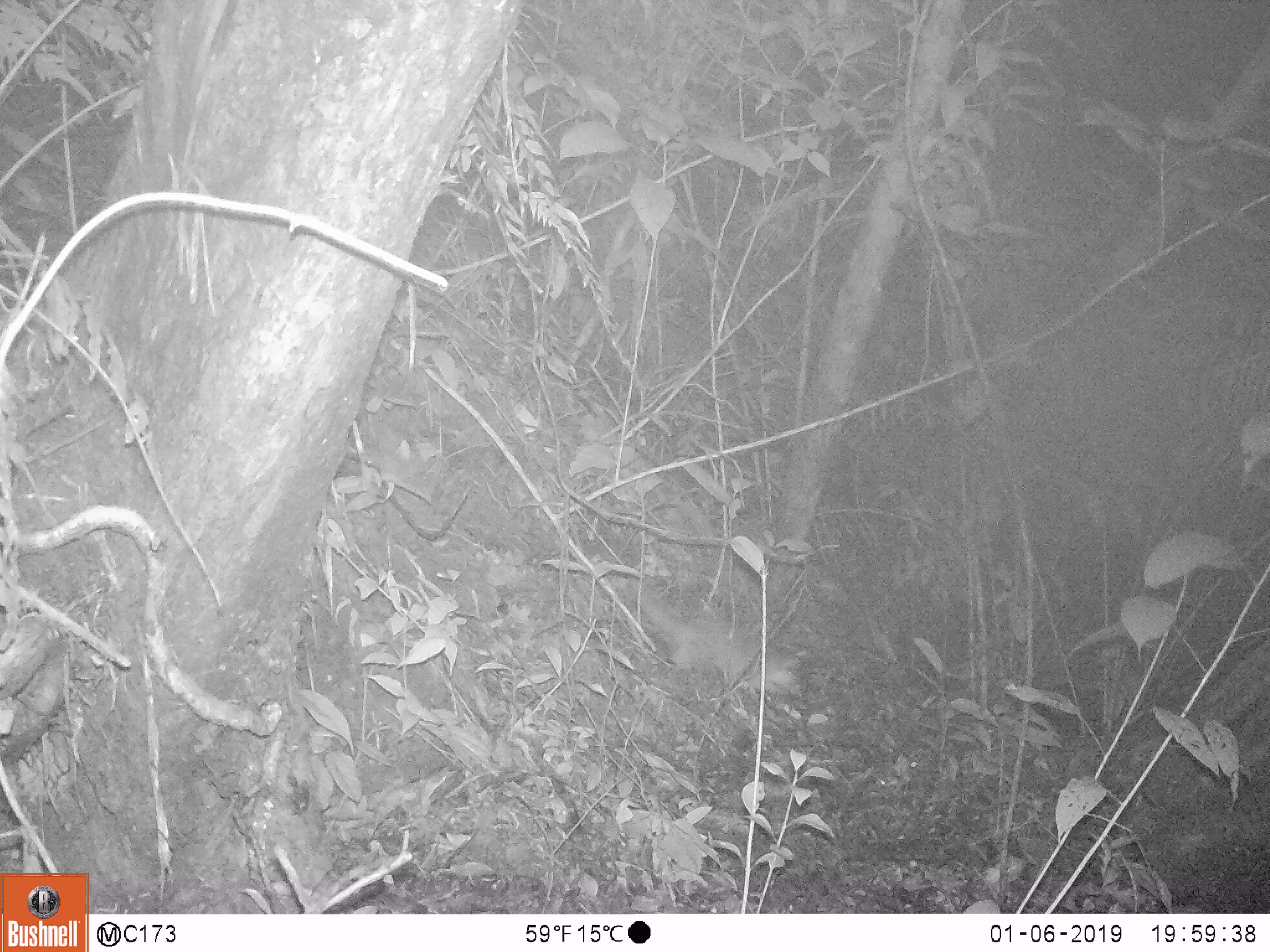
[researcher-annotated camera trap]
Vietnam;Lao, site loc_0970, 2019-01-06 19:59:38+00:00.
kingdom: Animalia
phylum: Chordata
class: Mammalia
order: Carnivora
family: Mustelidae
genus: Melogale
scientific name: Melogale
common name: ferret badger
Ferret badger (Melogale). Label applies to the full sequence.